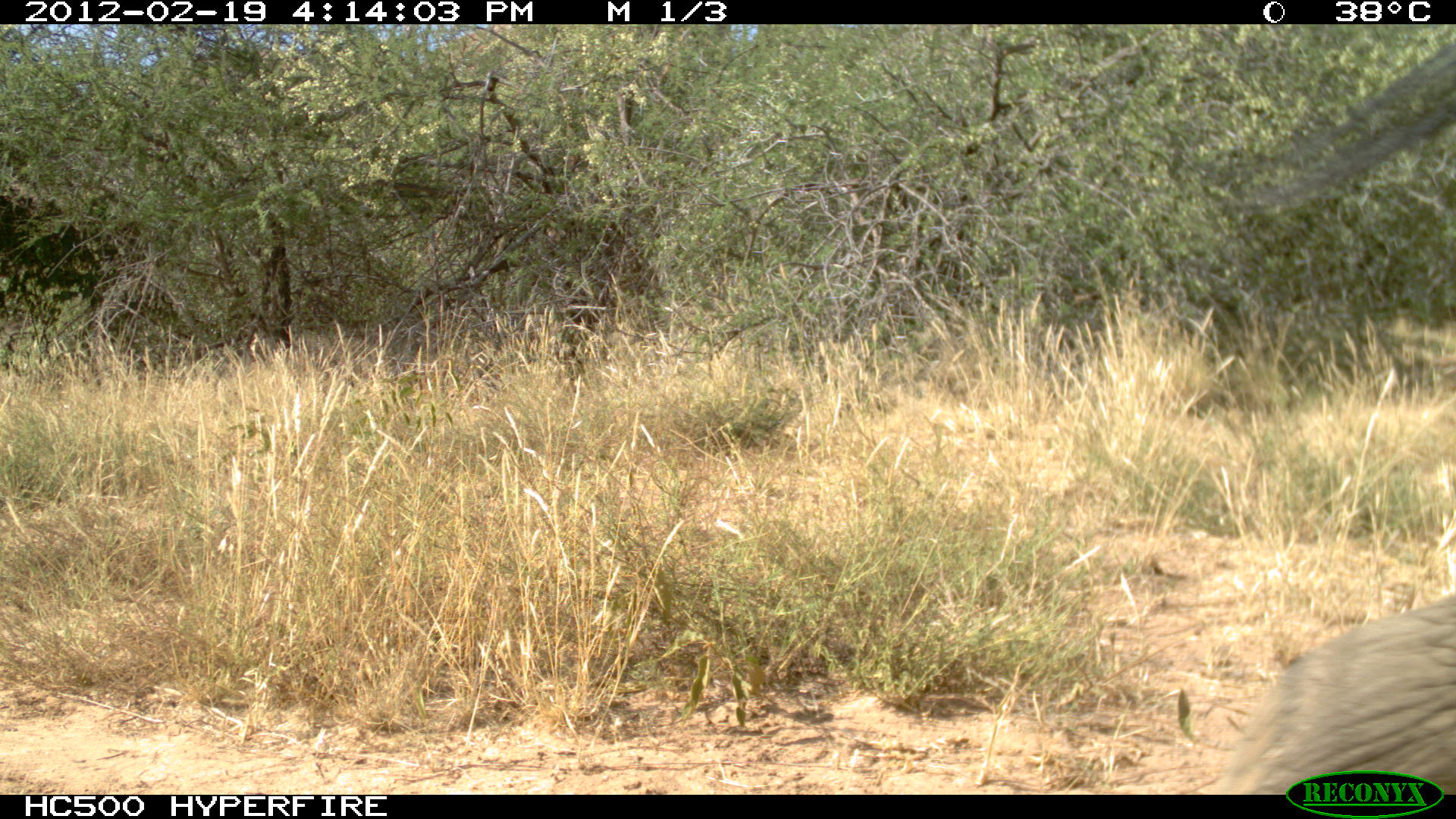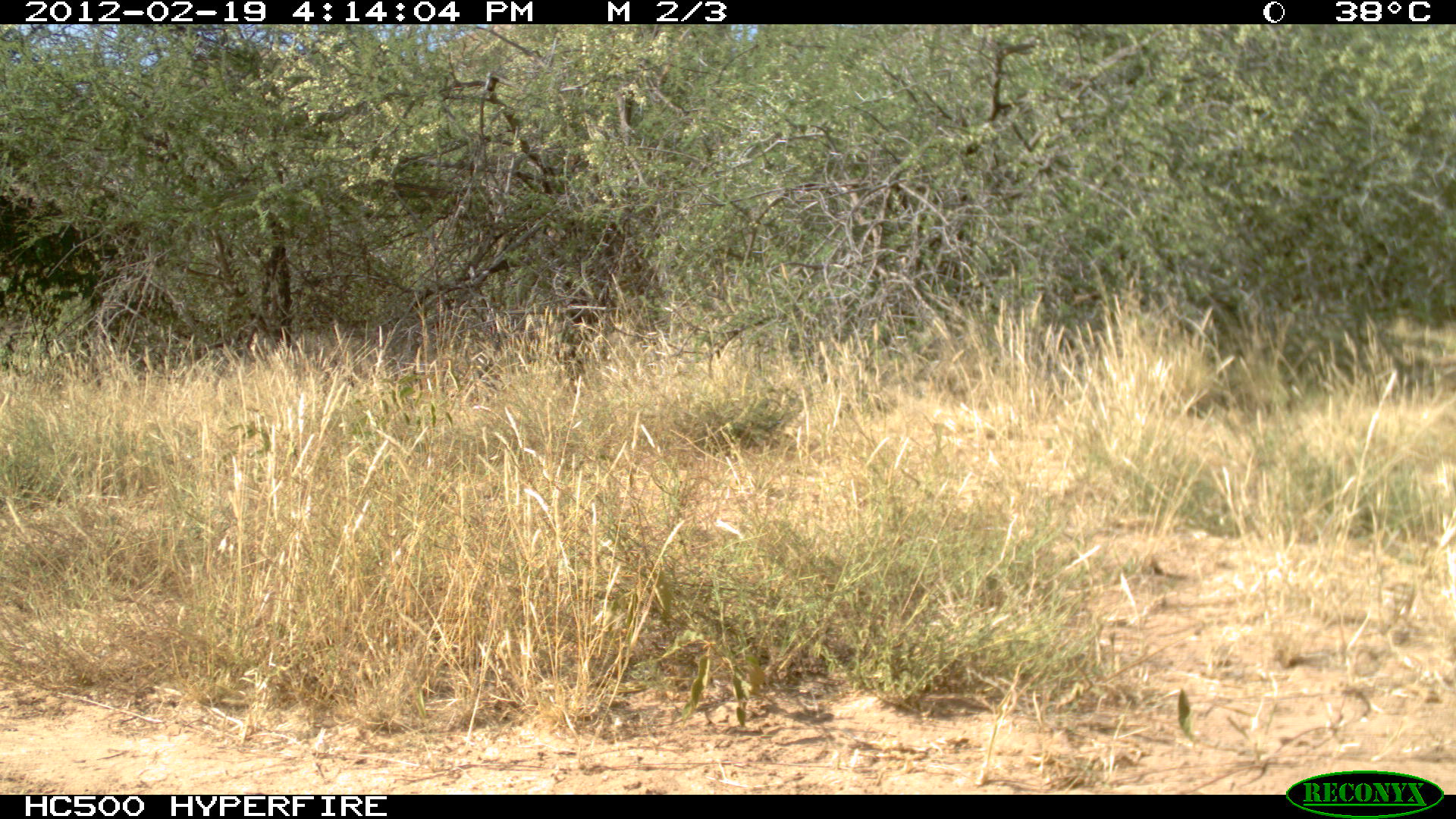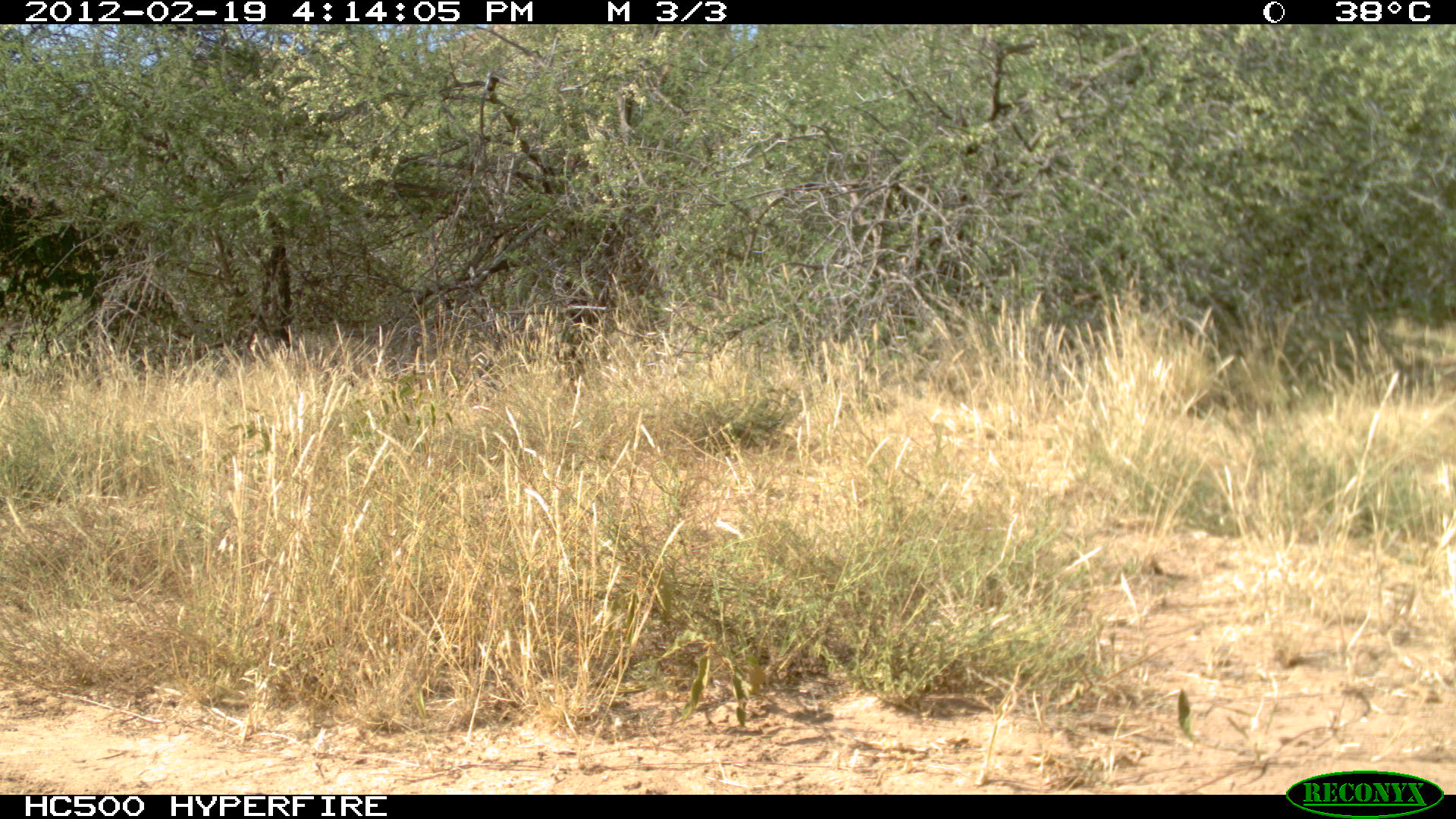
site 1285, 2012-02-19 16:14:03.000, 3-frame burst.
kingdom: Animalia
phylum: Chordata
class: Mammalia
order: Proboscidea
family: Elephantidae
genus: Loxodonta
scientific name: Loxodonta africana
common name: african bush elephant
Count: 1.